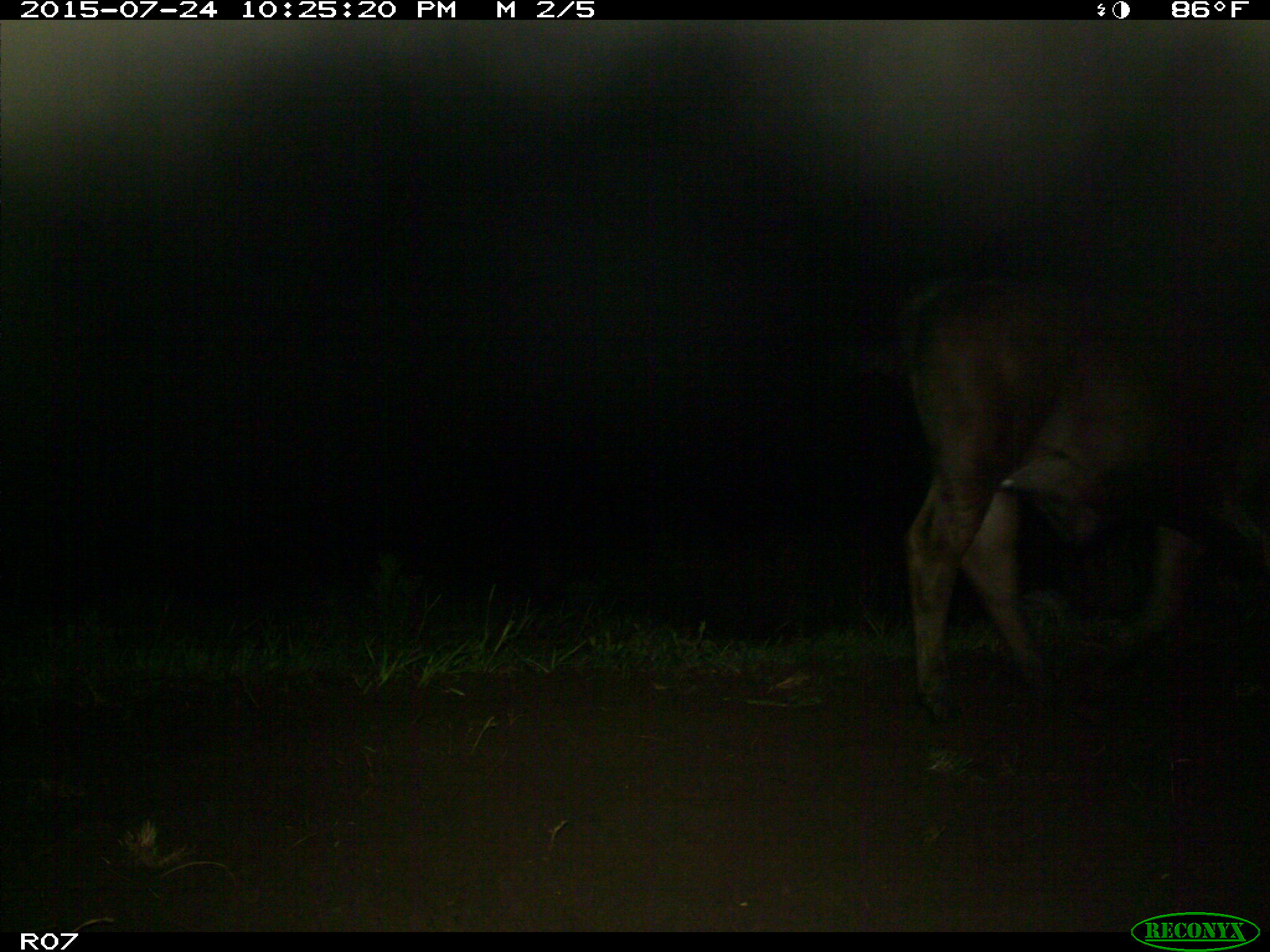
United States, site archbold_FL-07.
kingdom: Animalia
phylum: Chordata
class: Mammalia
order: Artiodactyla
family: Bovidae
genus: Bos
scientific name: Bos taurus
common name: domestic cow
Bos taurus (domestic cow).